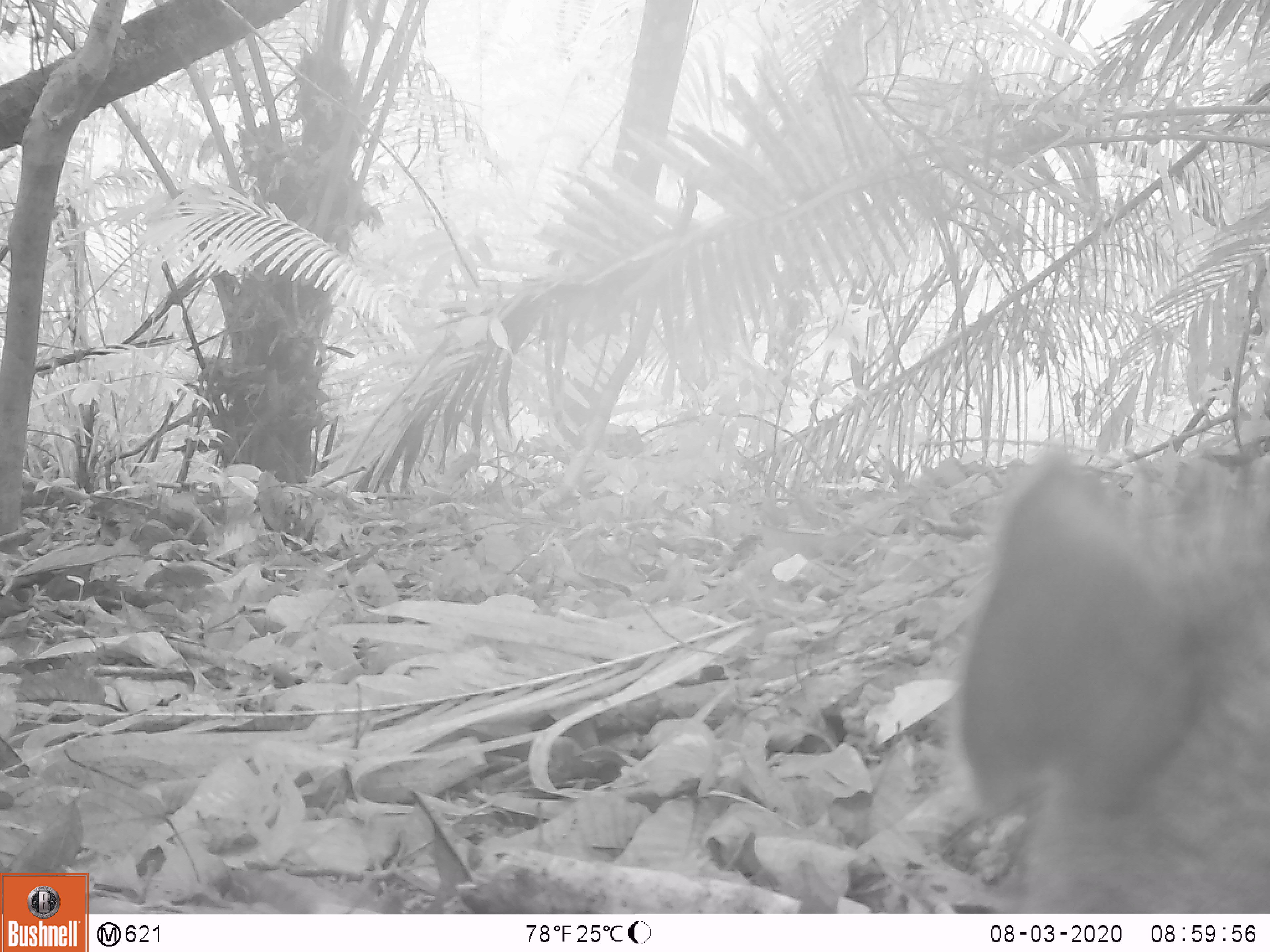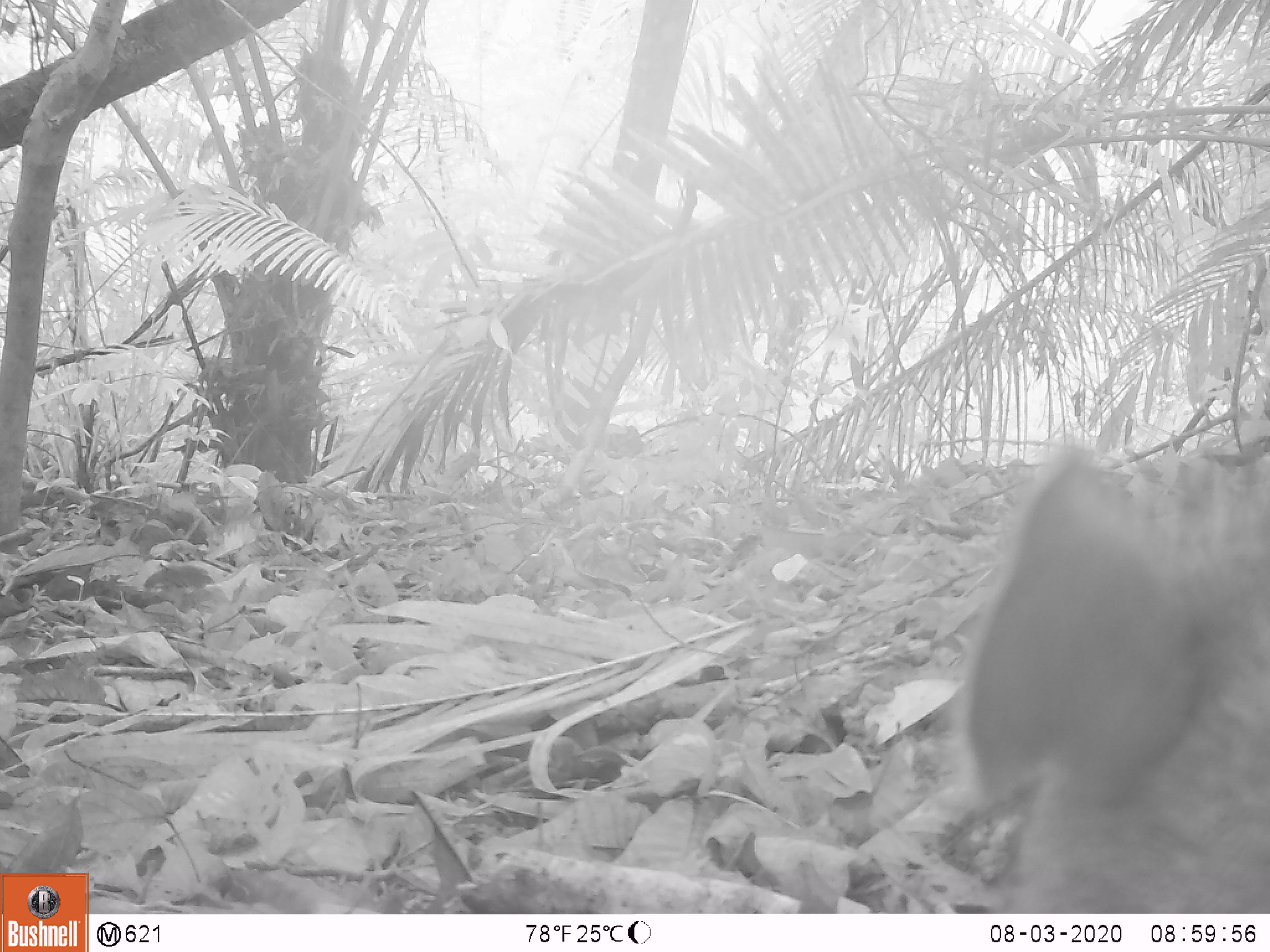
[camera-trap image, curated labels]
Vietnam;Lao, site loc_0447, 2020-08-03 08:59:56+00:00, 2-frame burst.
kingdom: Animalia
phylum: Chordata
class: Mammalia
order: Artiodactyla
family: Suidae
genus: Sus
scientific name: Sus scrofa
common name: eurasian wild pig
Eurasian wild pig (Sus scrofa). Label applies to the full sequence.